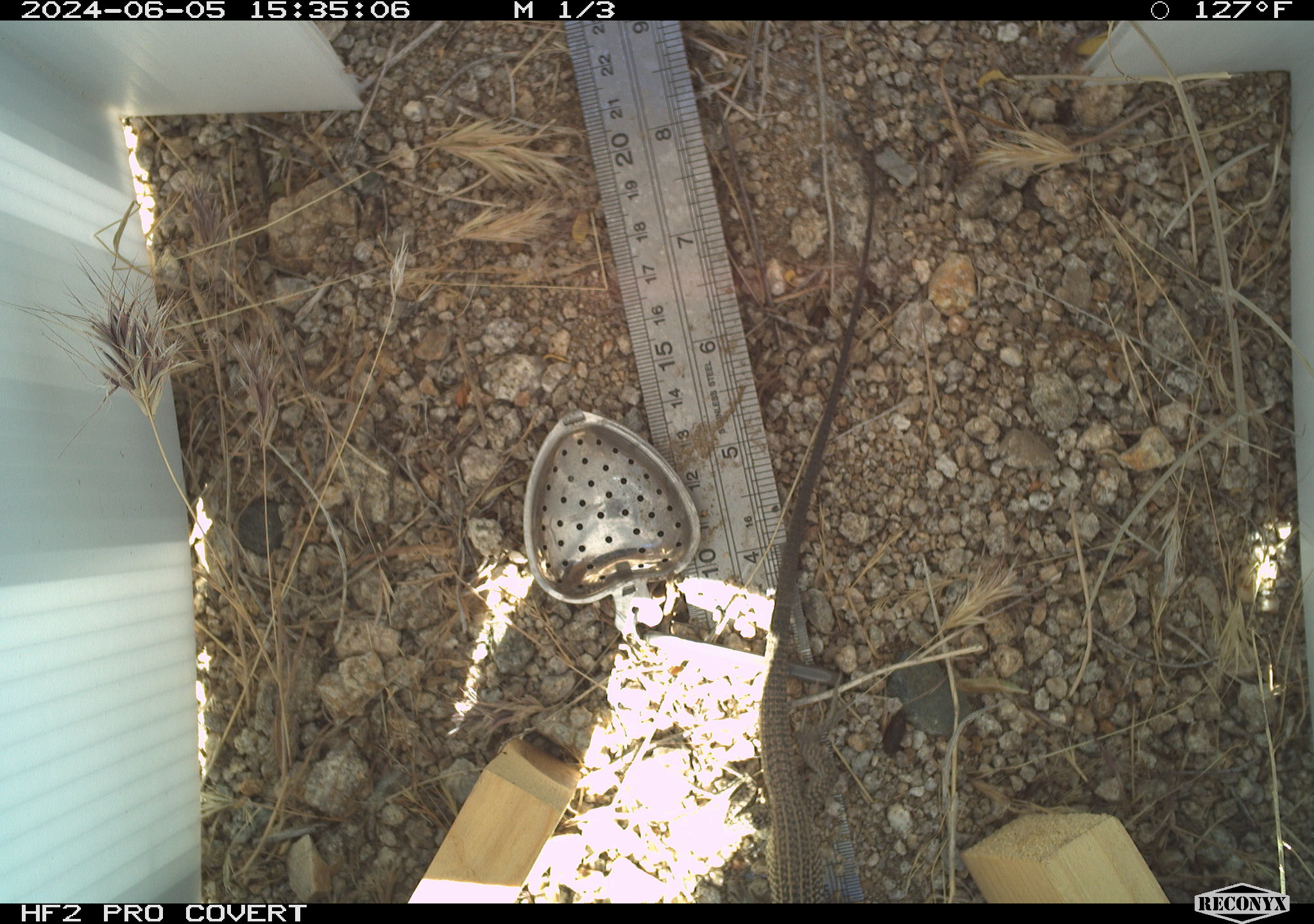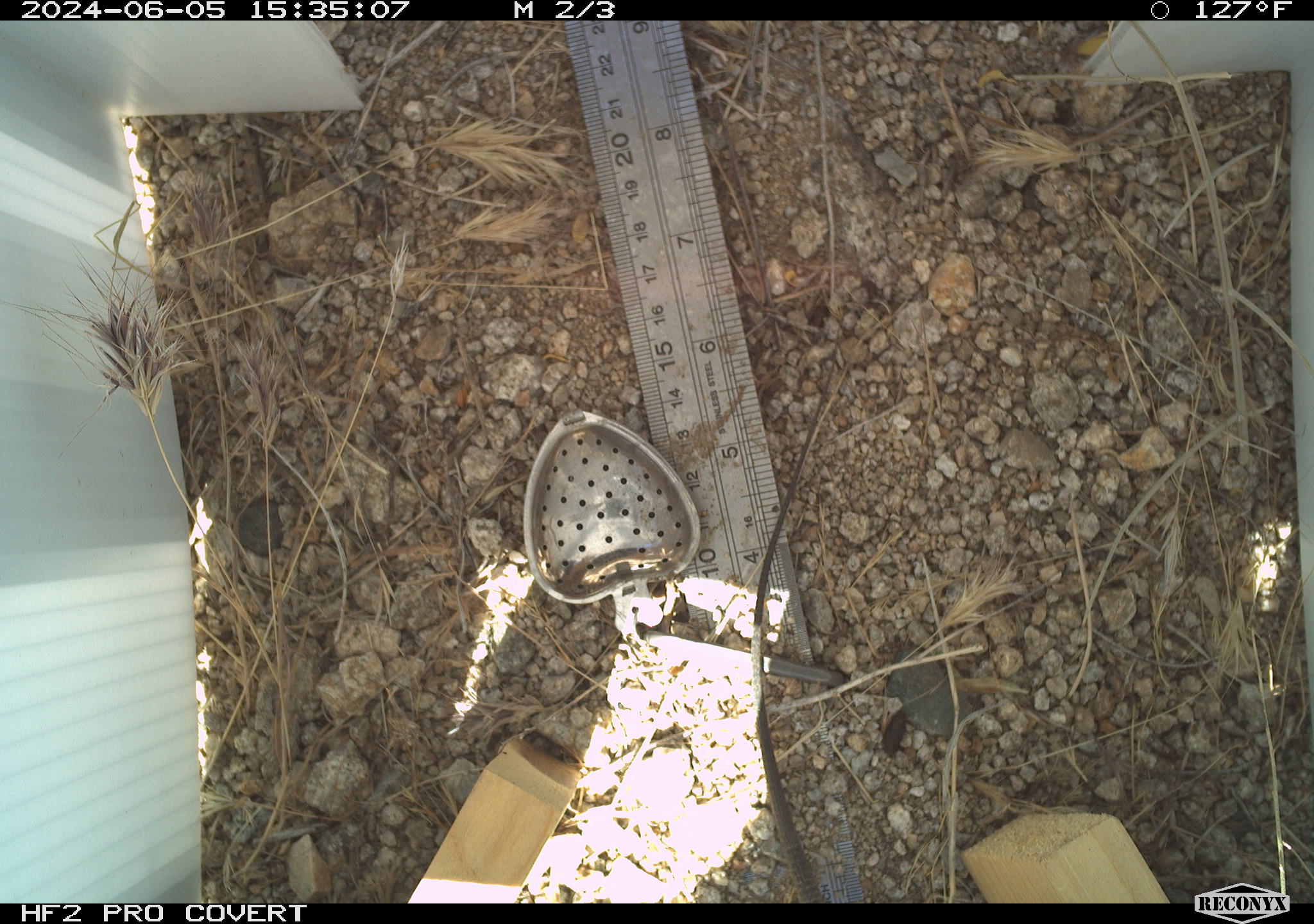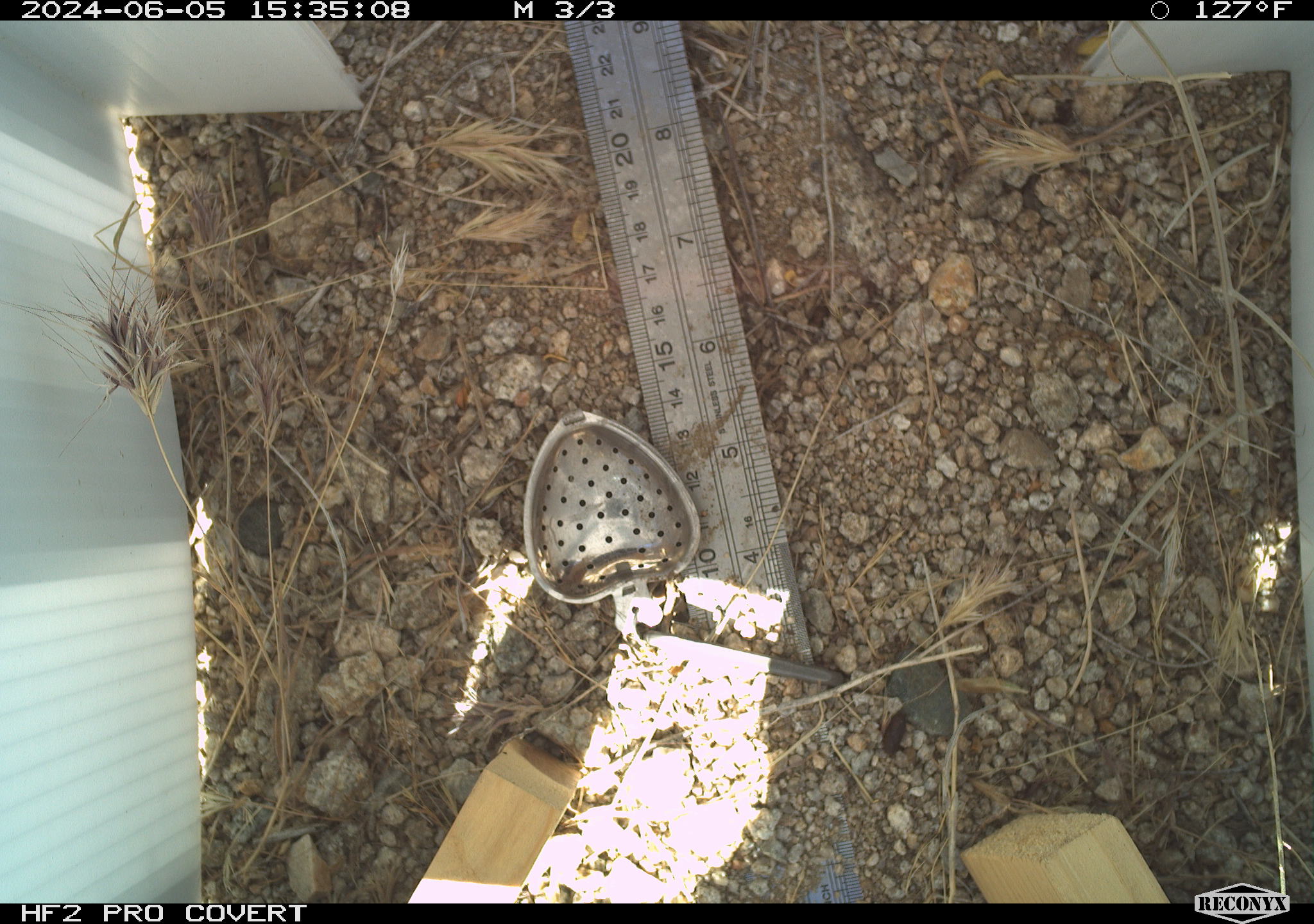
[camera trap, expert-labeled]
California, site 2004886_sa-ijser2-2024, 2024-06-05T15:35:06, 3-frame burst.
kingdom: Animalia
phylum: Chordata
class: Reptilia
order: Squamata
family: Teiidae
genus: Aspidoscelis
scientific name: Aspidoscelis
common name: whiptail lizards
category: aspidoscelis species